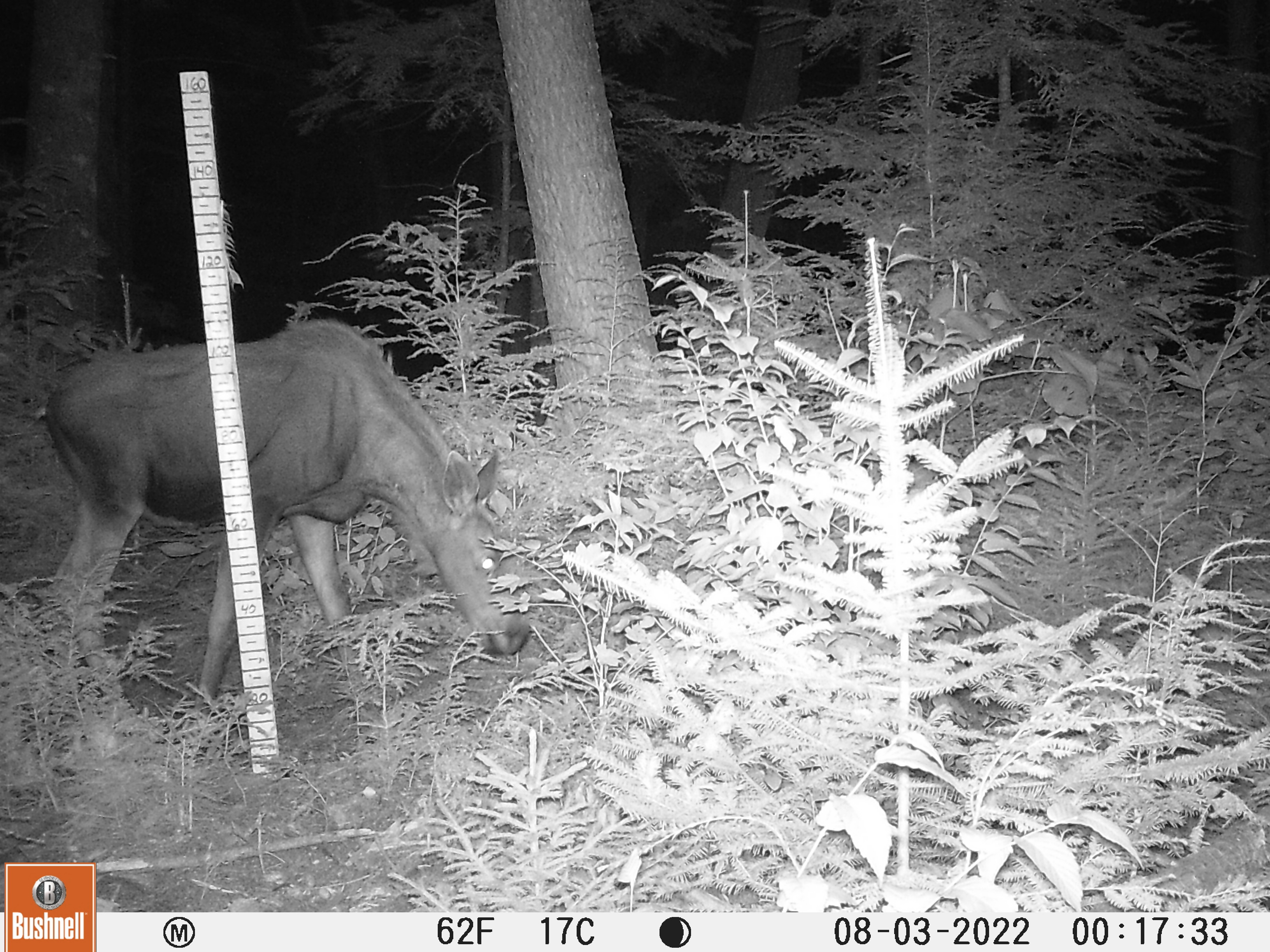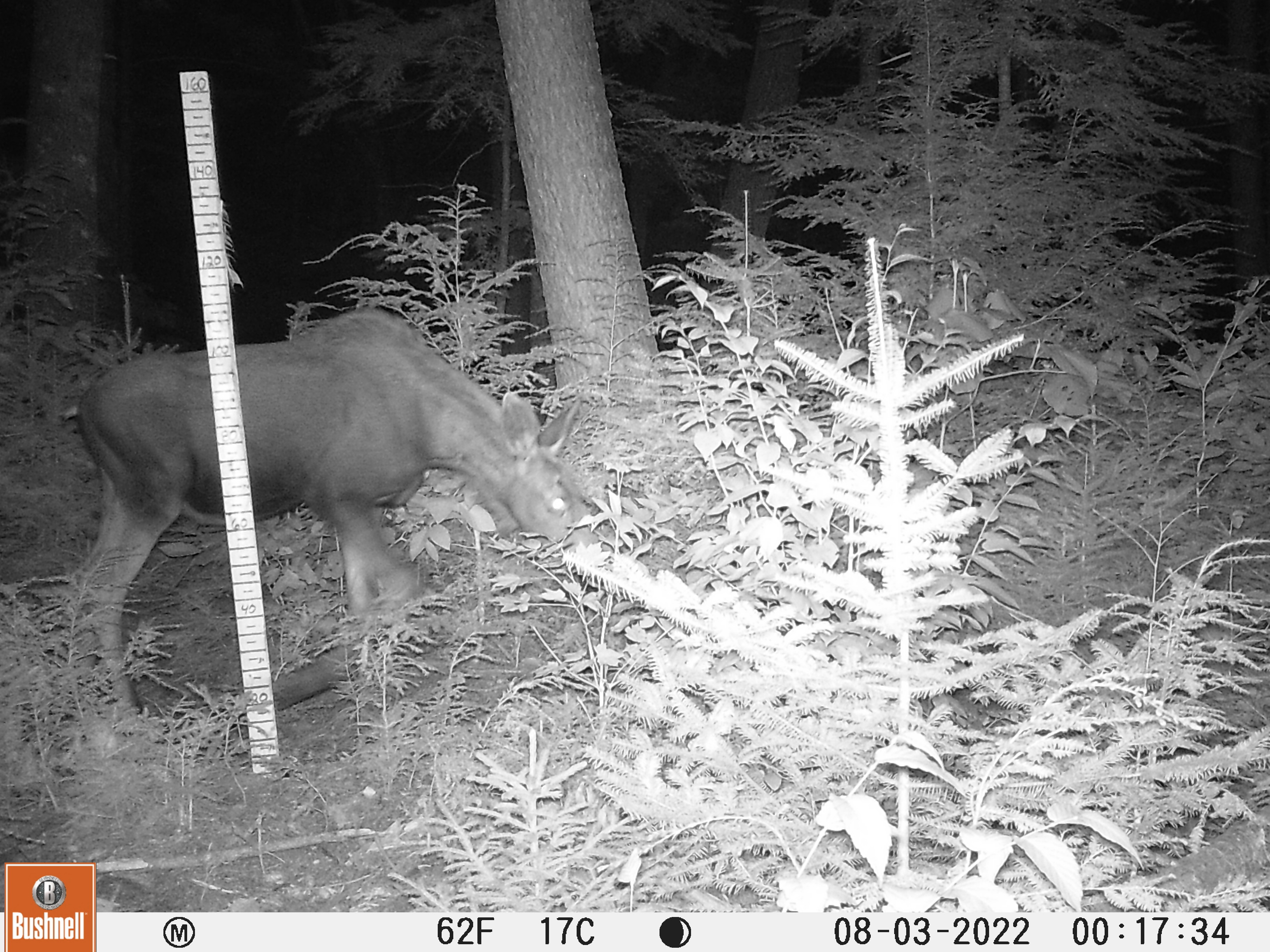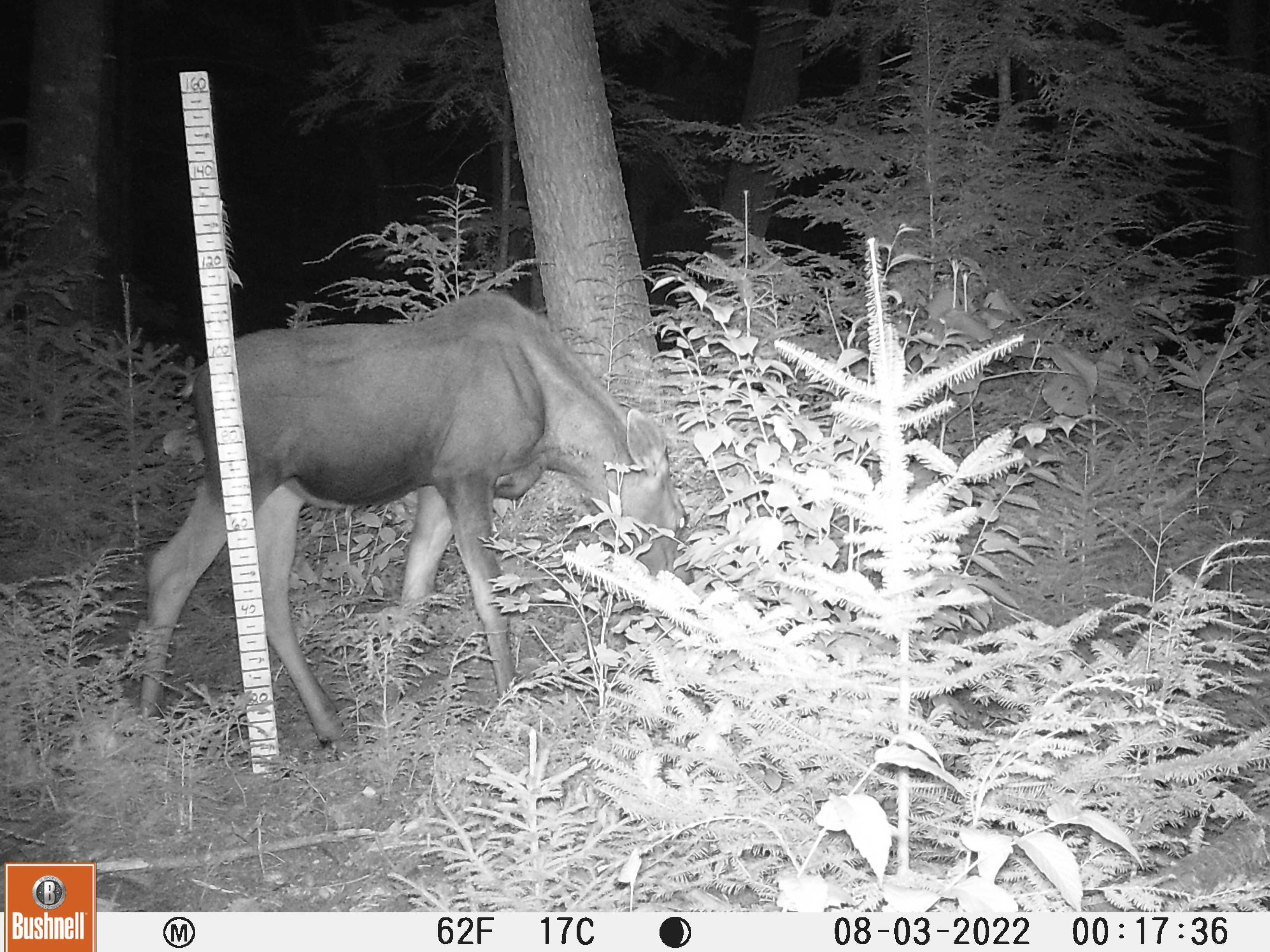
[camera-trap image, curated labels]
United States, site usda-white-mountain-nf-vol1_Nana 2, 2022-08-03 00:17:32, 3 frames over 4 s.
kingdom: Animalia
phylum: Chordata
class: Mammalia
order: Artiodactyla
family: Cervidae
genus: Alces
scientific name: Alces alces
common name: moose